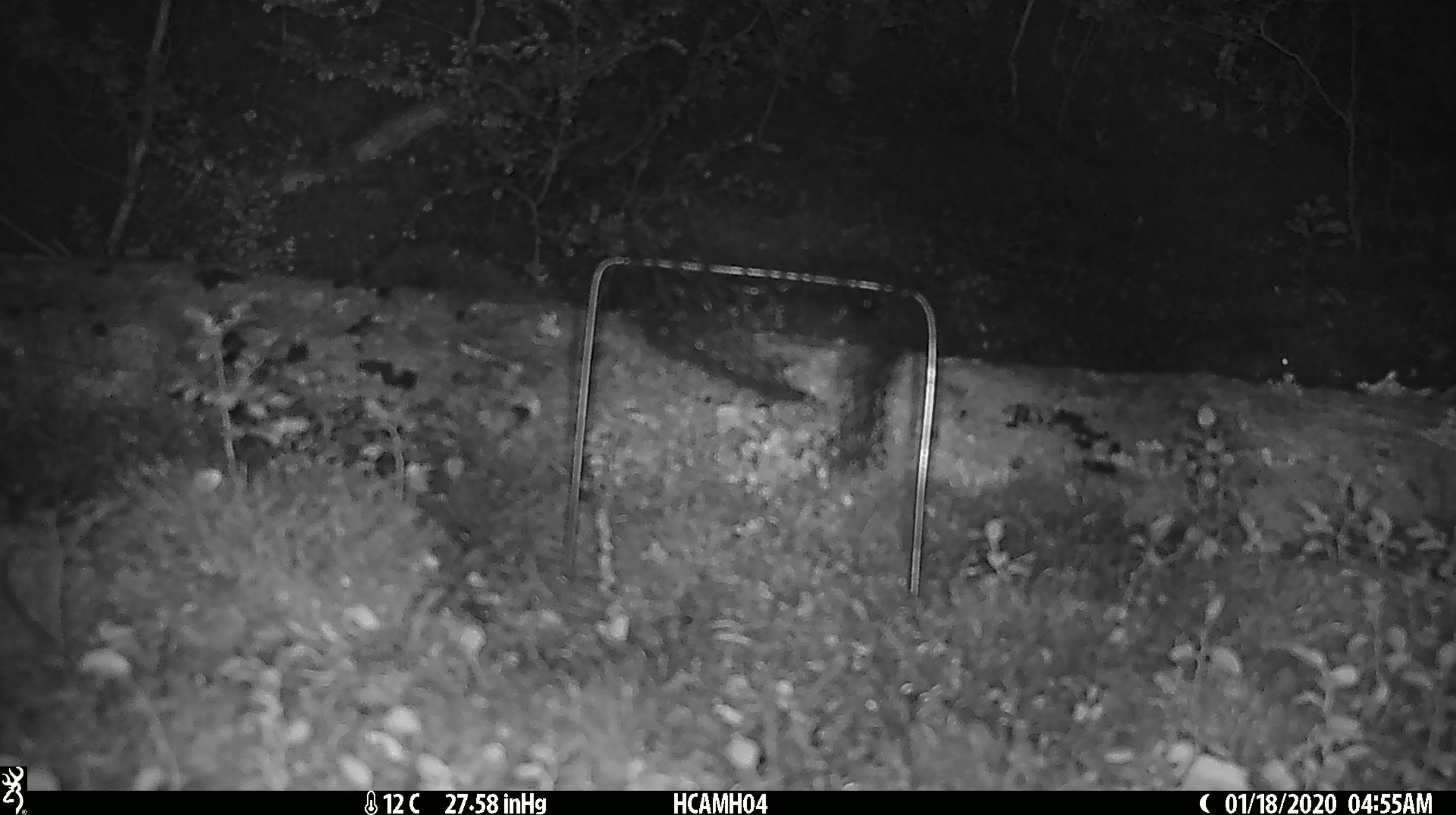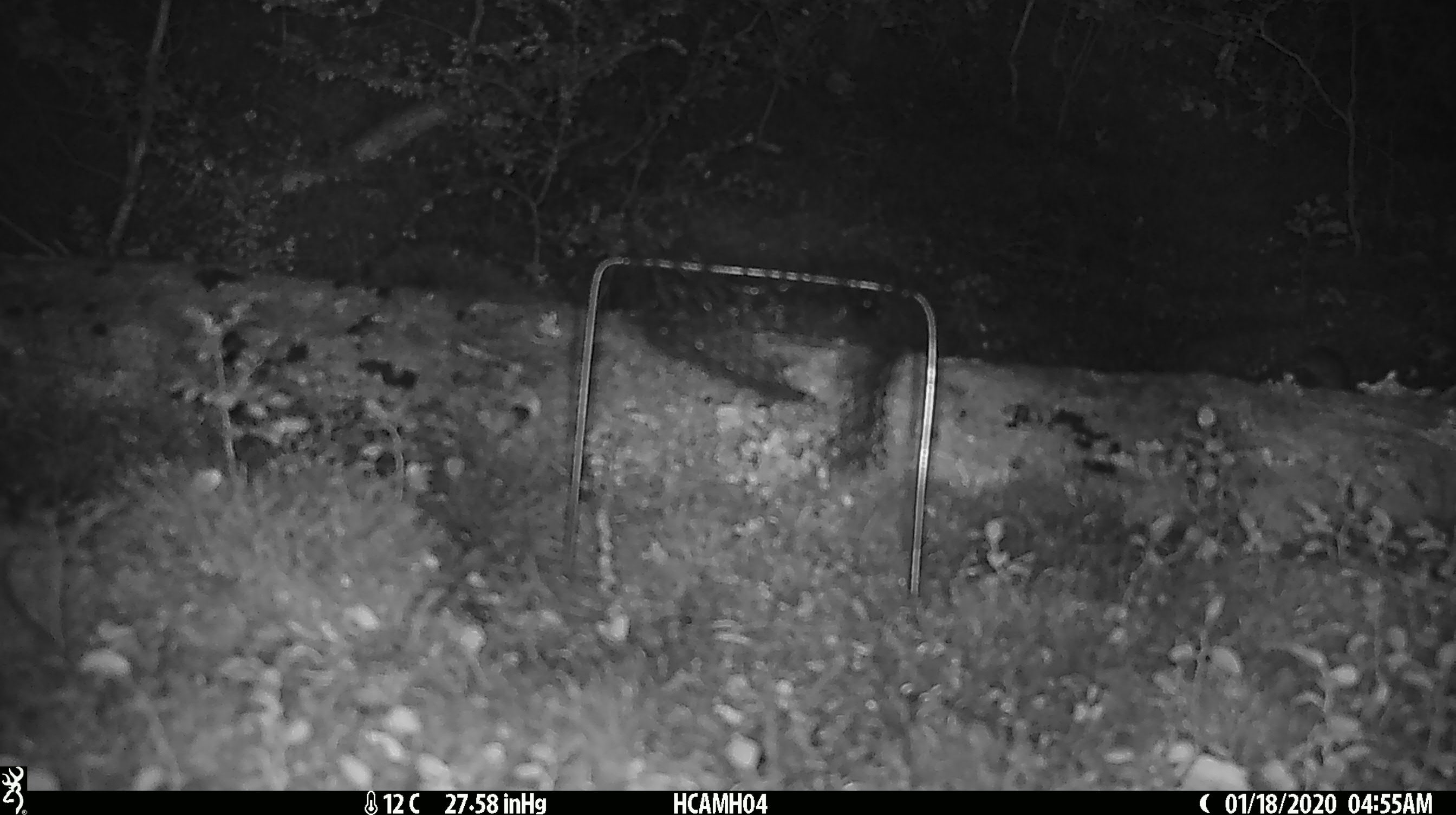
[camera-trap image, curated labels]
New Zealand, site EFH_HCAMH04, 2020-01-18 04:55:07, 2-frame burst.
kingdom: Animalia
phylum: Chordata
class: Mammalia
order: Rodentia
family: Muridae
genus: Mus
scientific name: Mus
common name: mouse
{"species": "mouse (Mus)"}